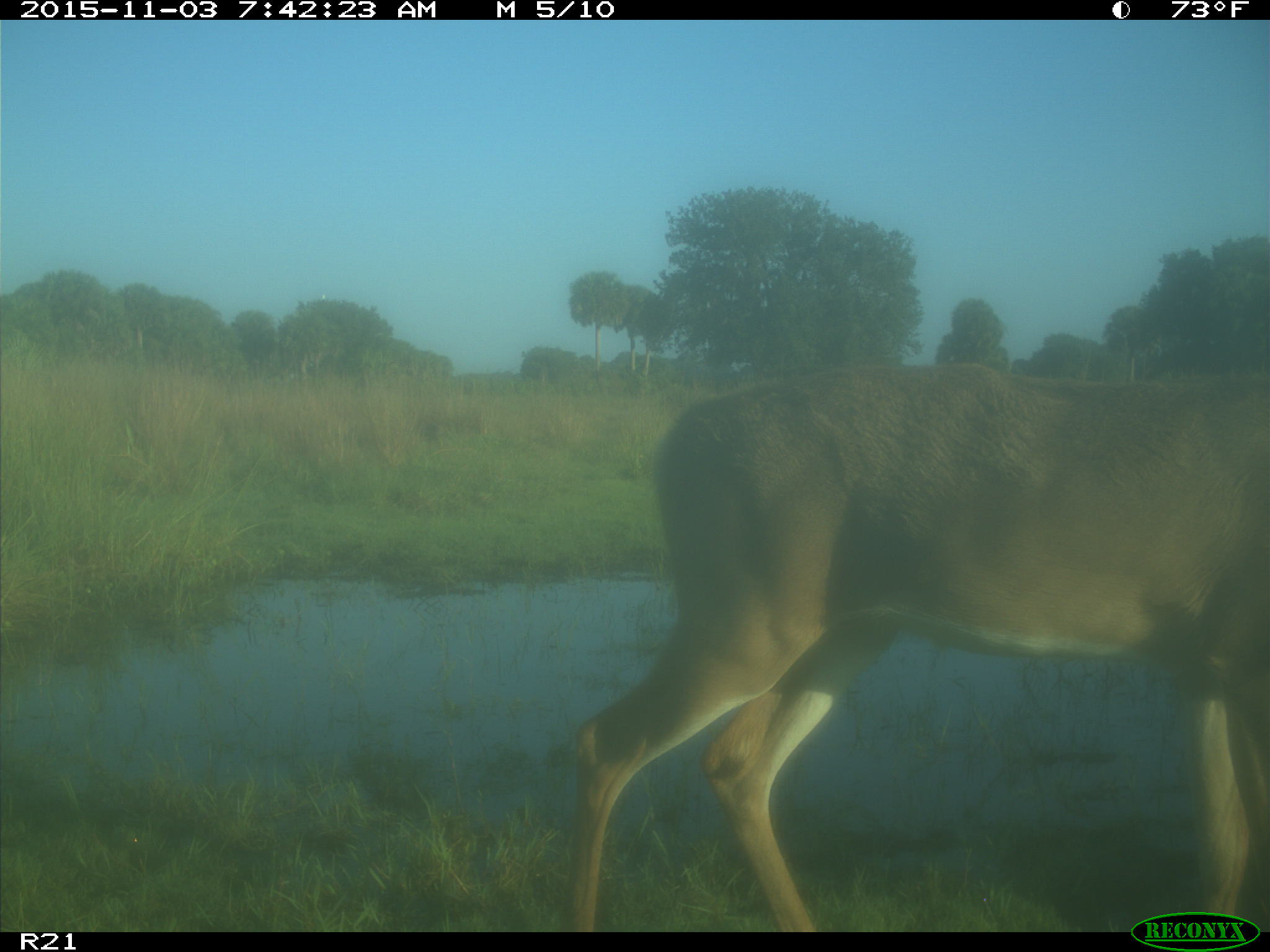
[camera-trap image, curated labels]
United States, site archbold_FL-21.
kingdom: Animalia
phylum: Chordata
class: Mammalia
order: Artiodactyla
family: Cervidae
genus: Odocoileus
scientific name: Odocoileus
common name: deer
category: unidentified deer